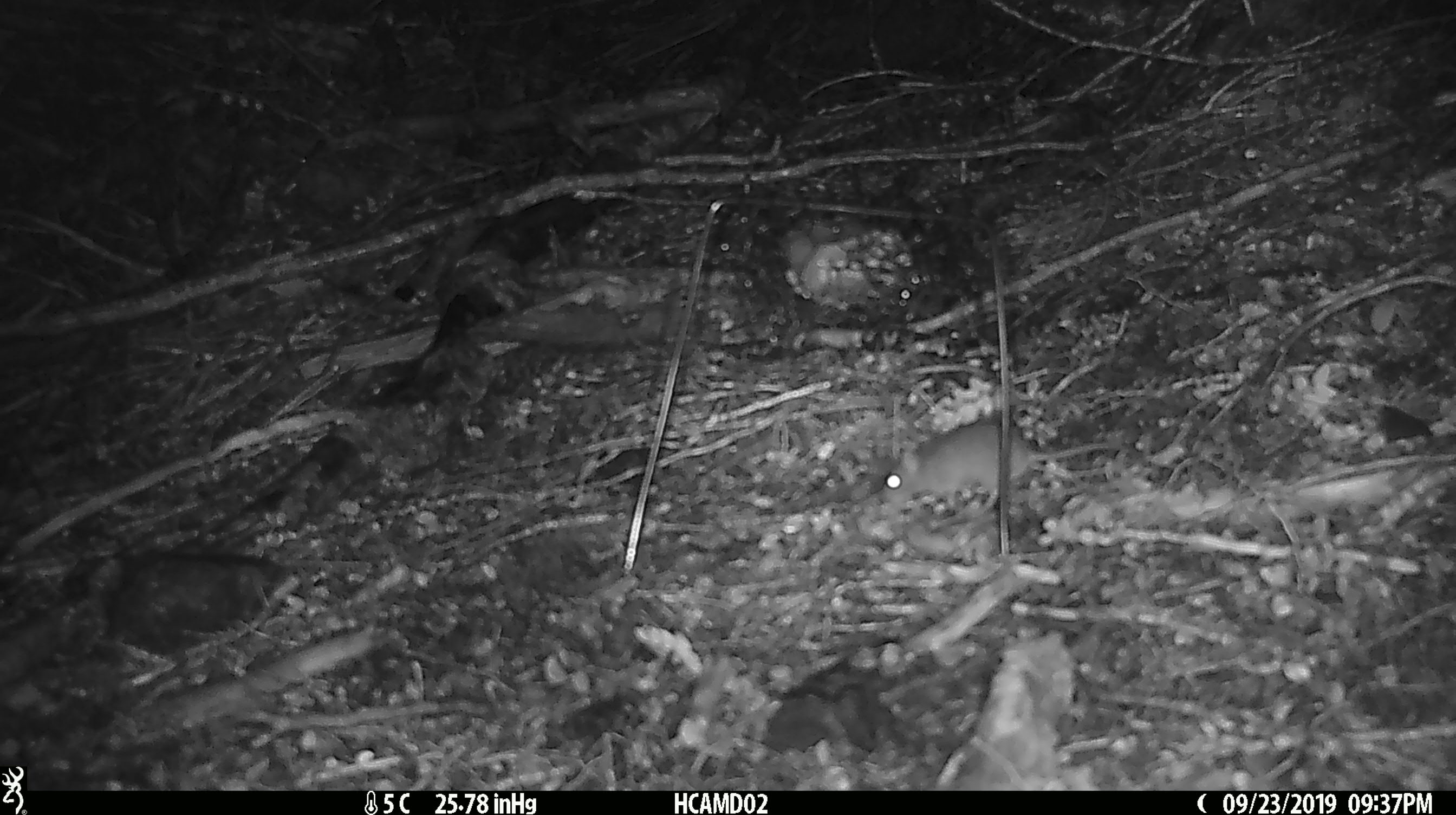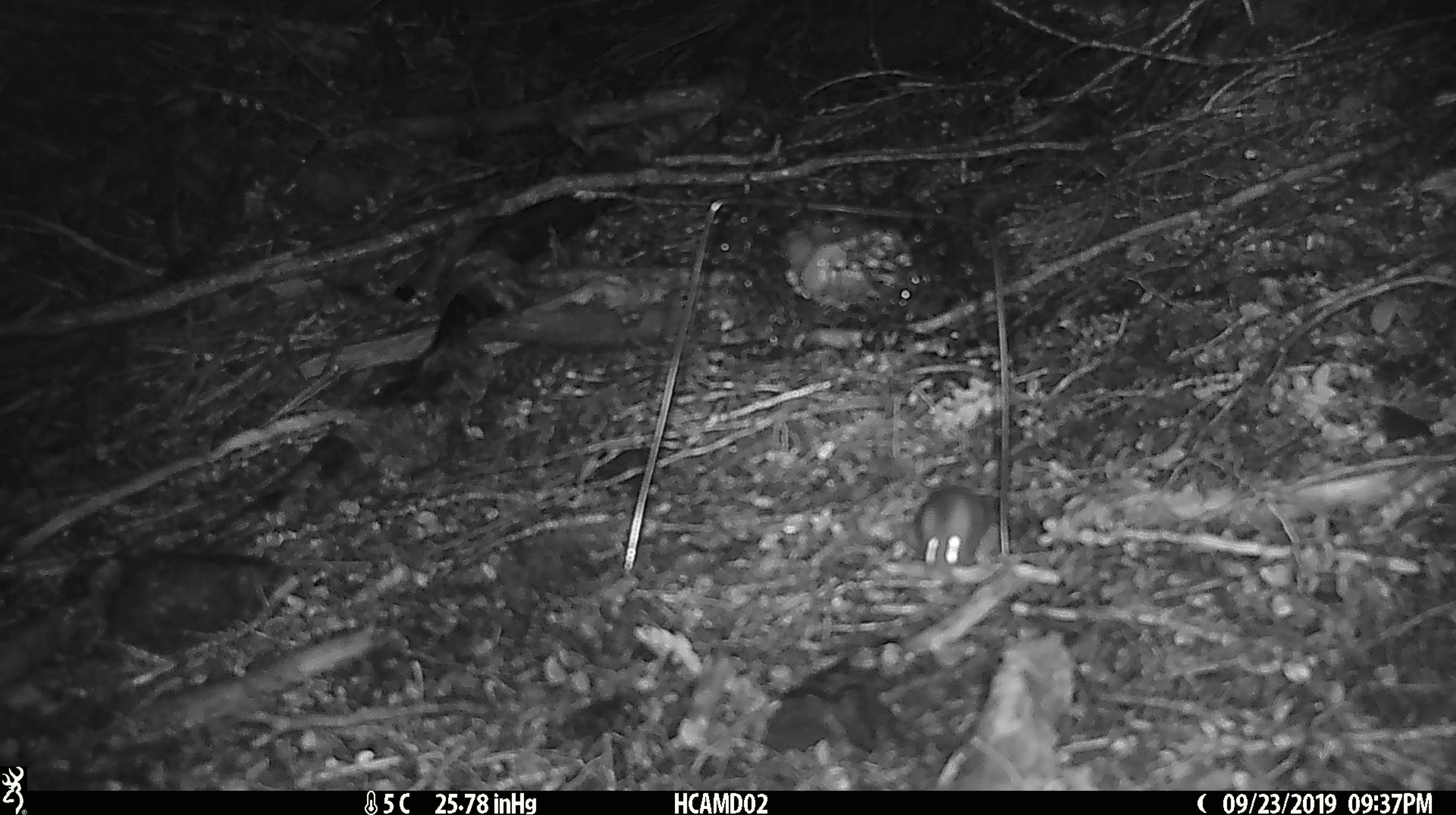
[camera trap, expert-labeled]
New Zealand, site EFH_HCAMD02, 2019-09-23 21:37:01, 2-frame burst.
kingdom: Animalia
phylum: Chordata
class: Mammalia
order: Rodentia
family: Muridae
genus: Mus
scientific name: Mus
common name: mouse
Mouse (Mus).